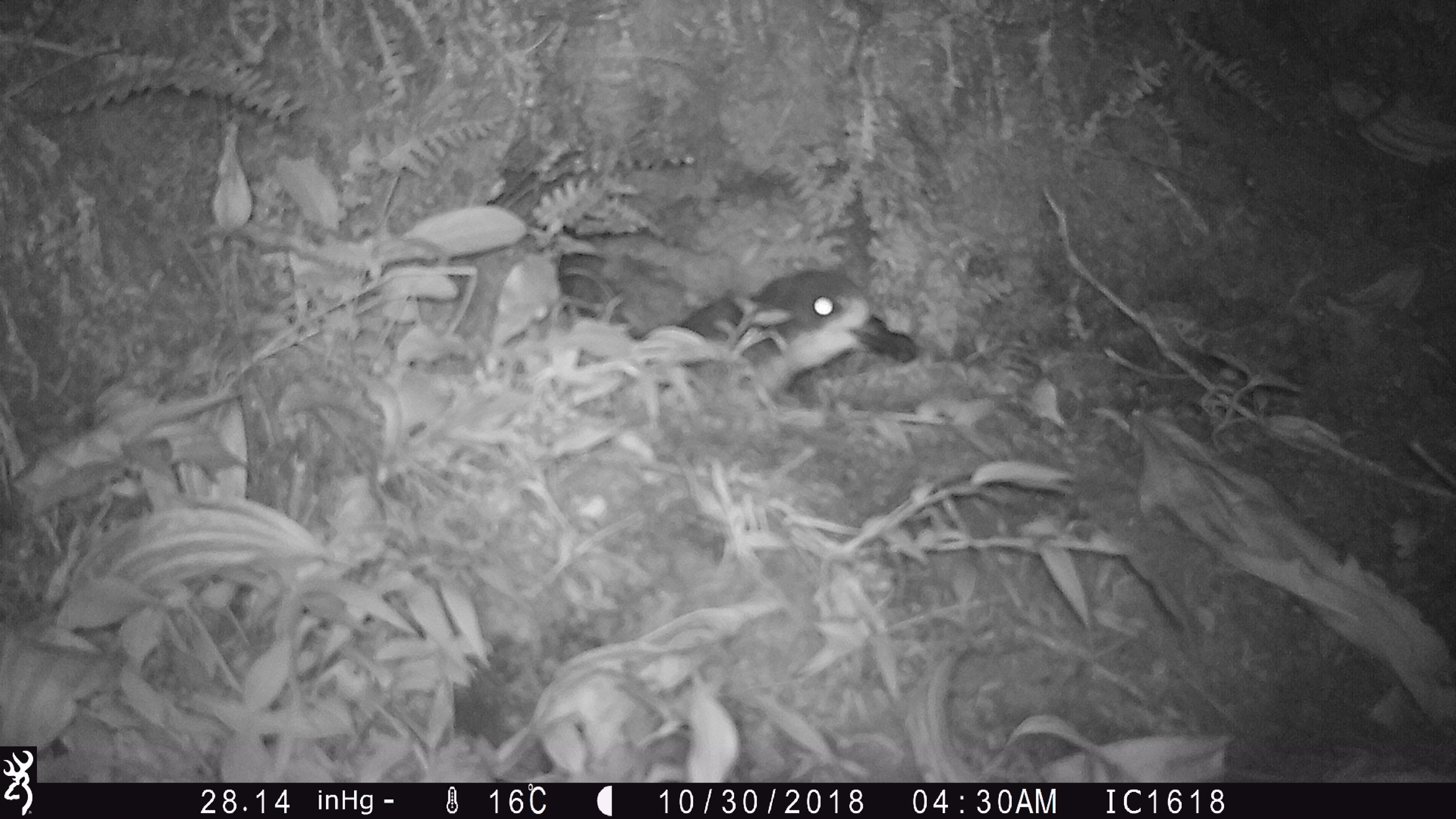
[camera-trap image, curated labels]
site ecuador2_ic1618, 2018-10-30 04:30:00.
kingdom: Animalia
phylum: Chordata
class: Aves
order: Procellariiformes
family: Procellariidae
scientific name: Procellariidae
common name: petrel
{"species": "petrel (Procellariidae)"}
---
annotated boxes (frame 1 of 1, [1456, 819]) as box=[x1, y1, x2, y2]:
petrel: box=[640, 264, 913, 416]